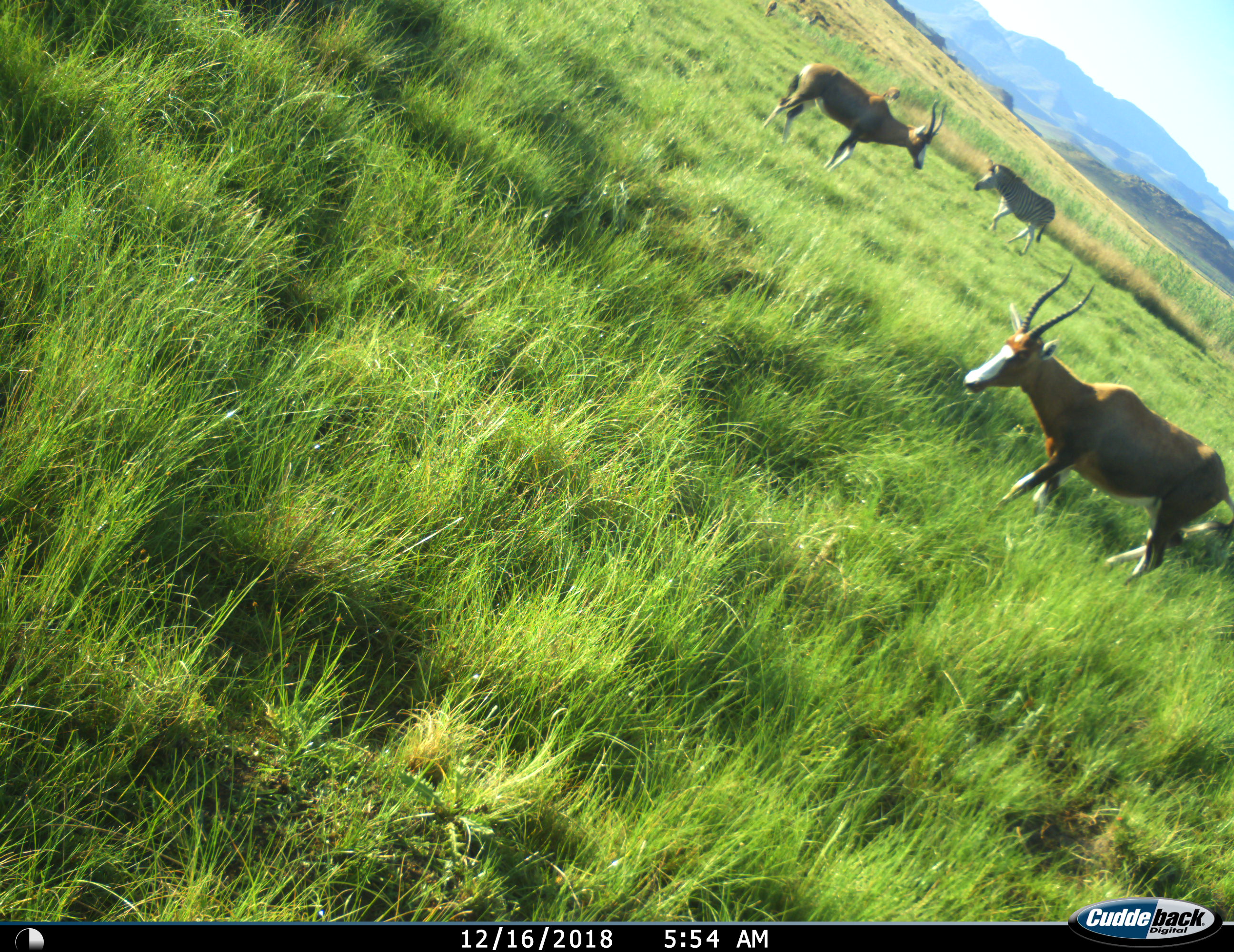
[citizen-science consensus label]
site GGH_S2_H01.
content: unidentified animal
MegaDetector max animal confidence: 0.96